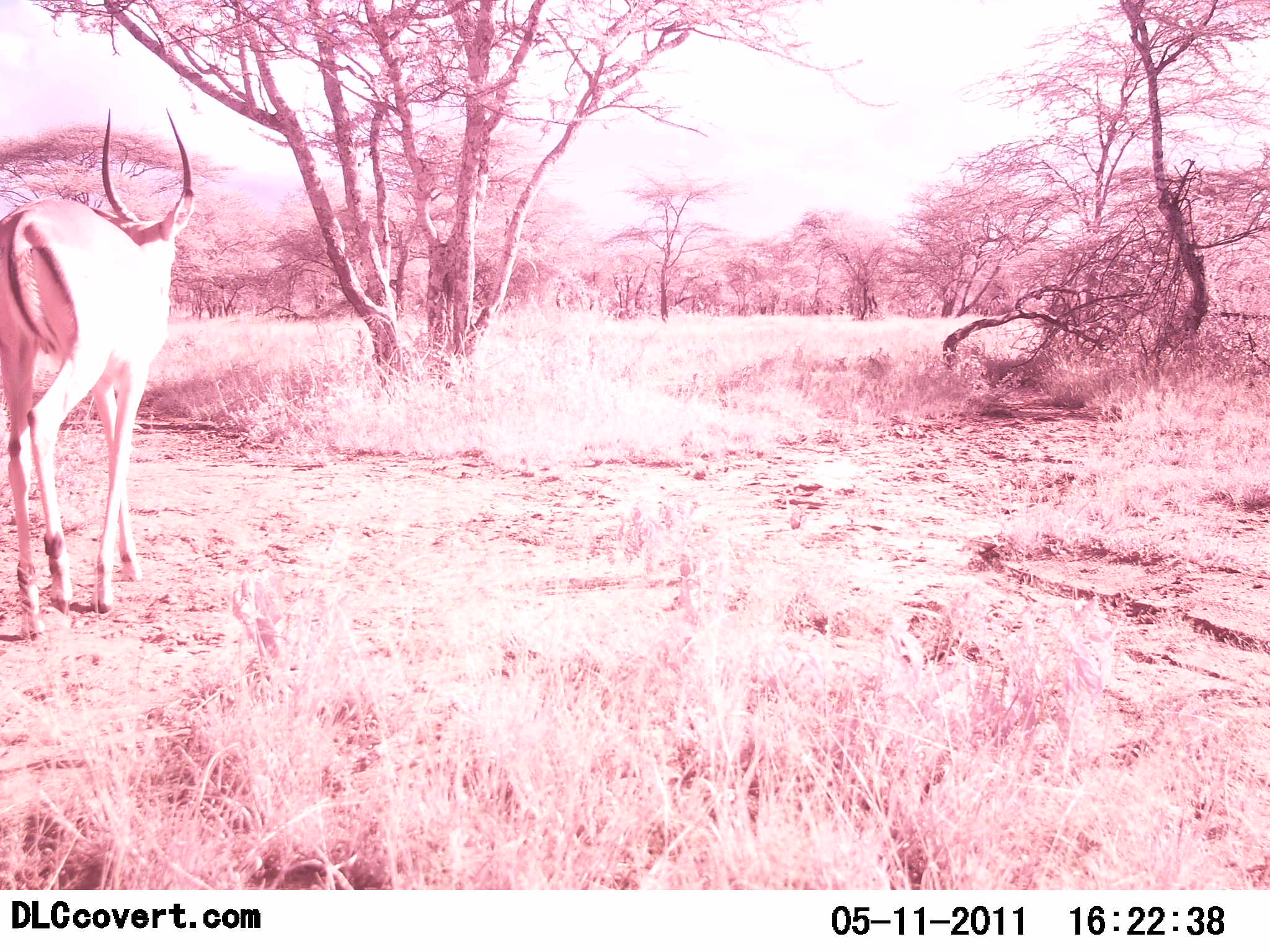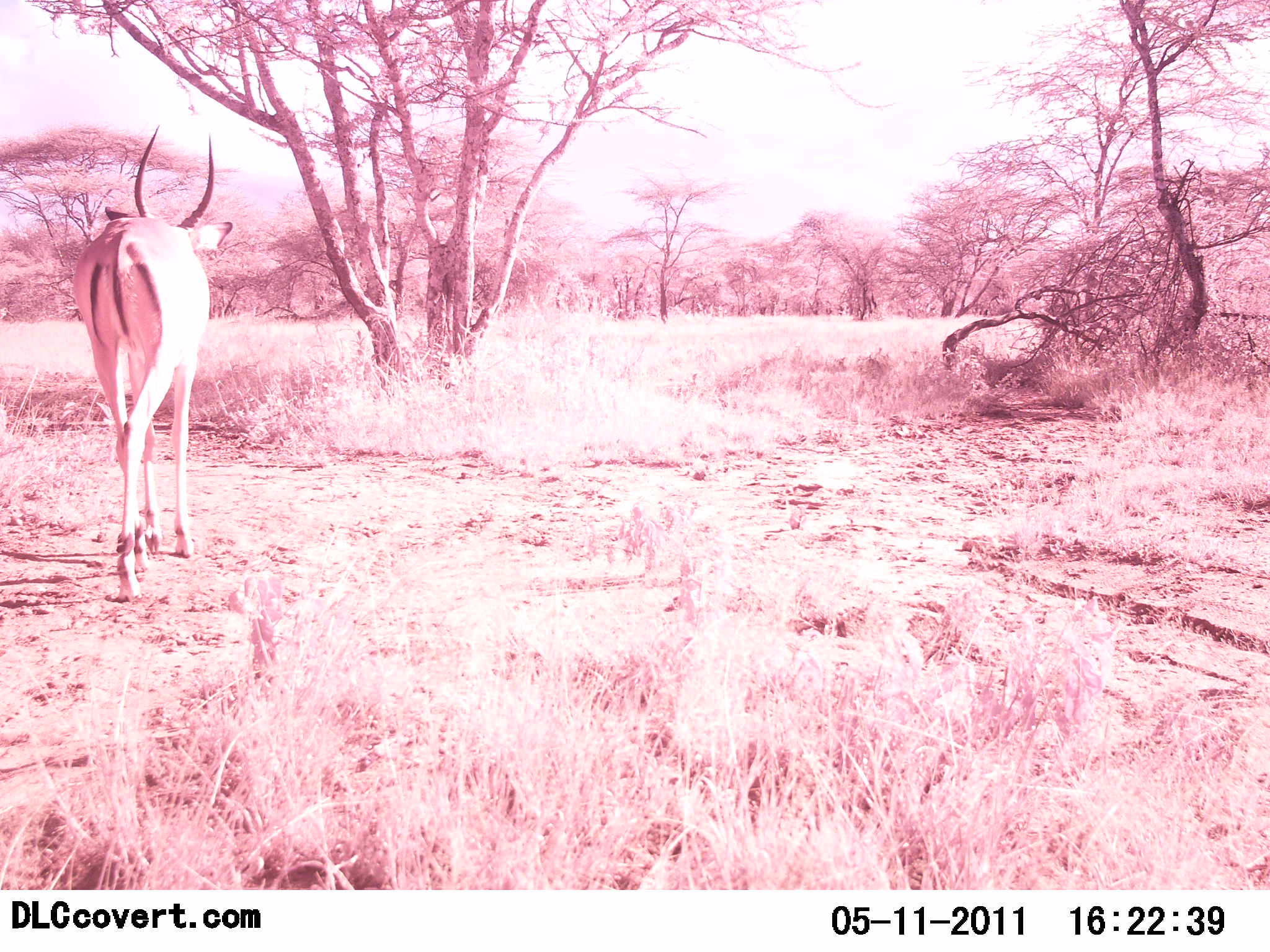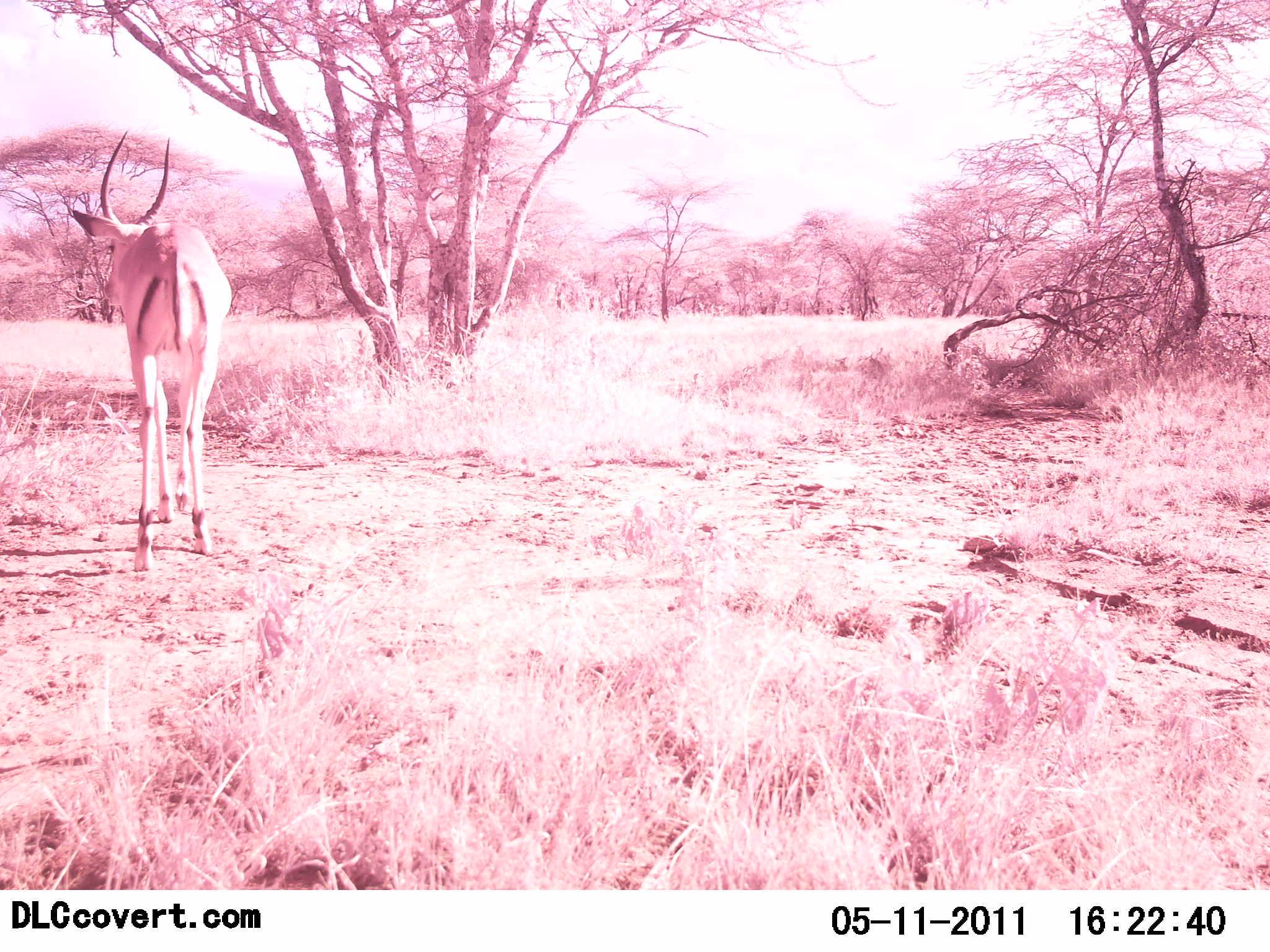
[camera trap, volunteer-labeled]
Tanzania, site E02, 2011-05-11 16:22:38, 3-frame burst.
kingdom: Animalia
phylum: Chordata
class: Mammalia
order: Artiodactyla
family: Bovidae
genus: Aepyceros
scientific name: Aepyceros melampus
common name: impala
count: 1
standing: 20%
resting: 0%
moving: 80%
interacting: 0%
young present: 0%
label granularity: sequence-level